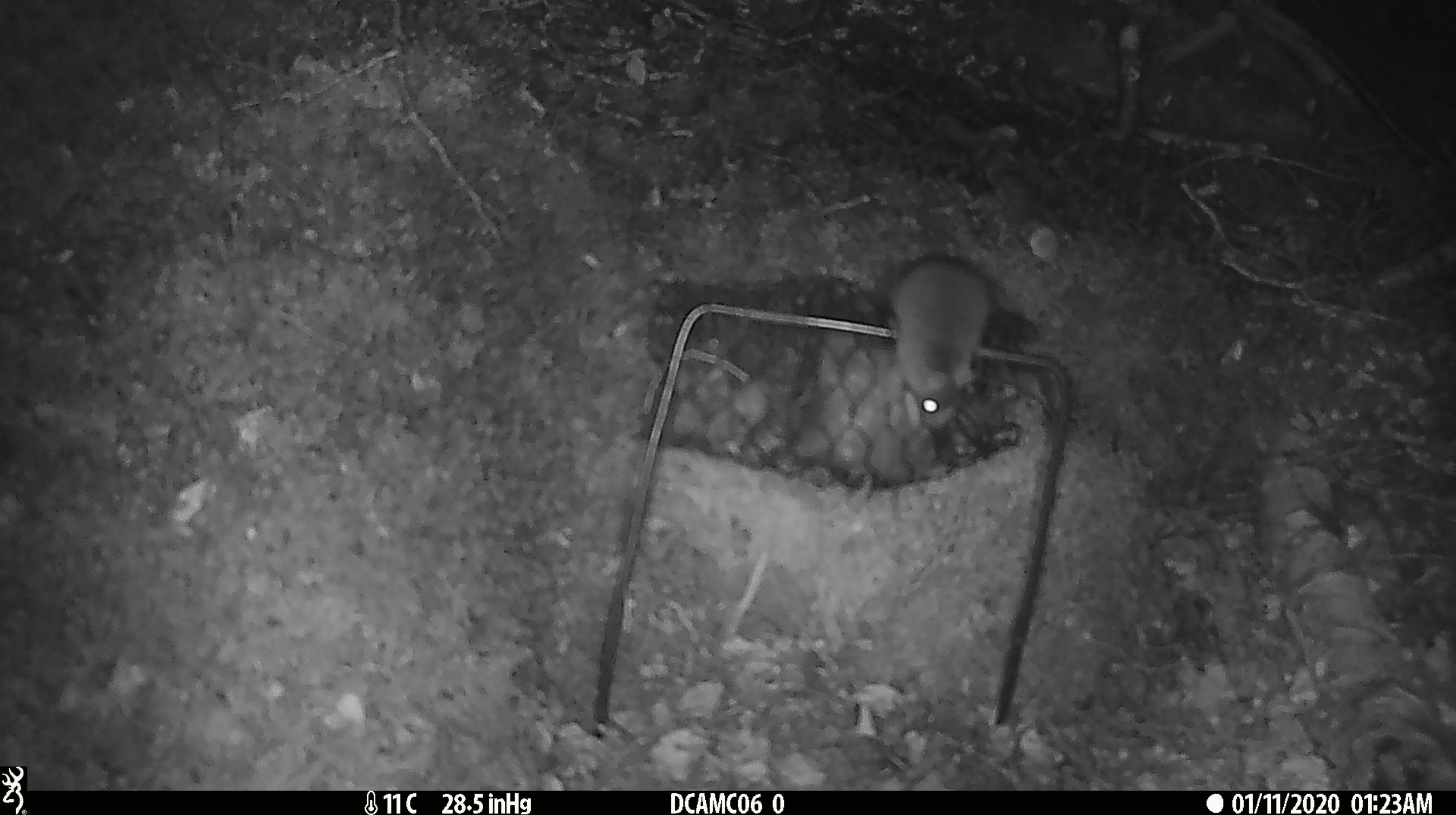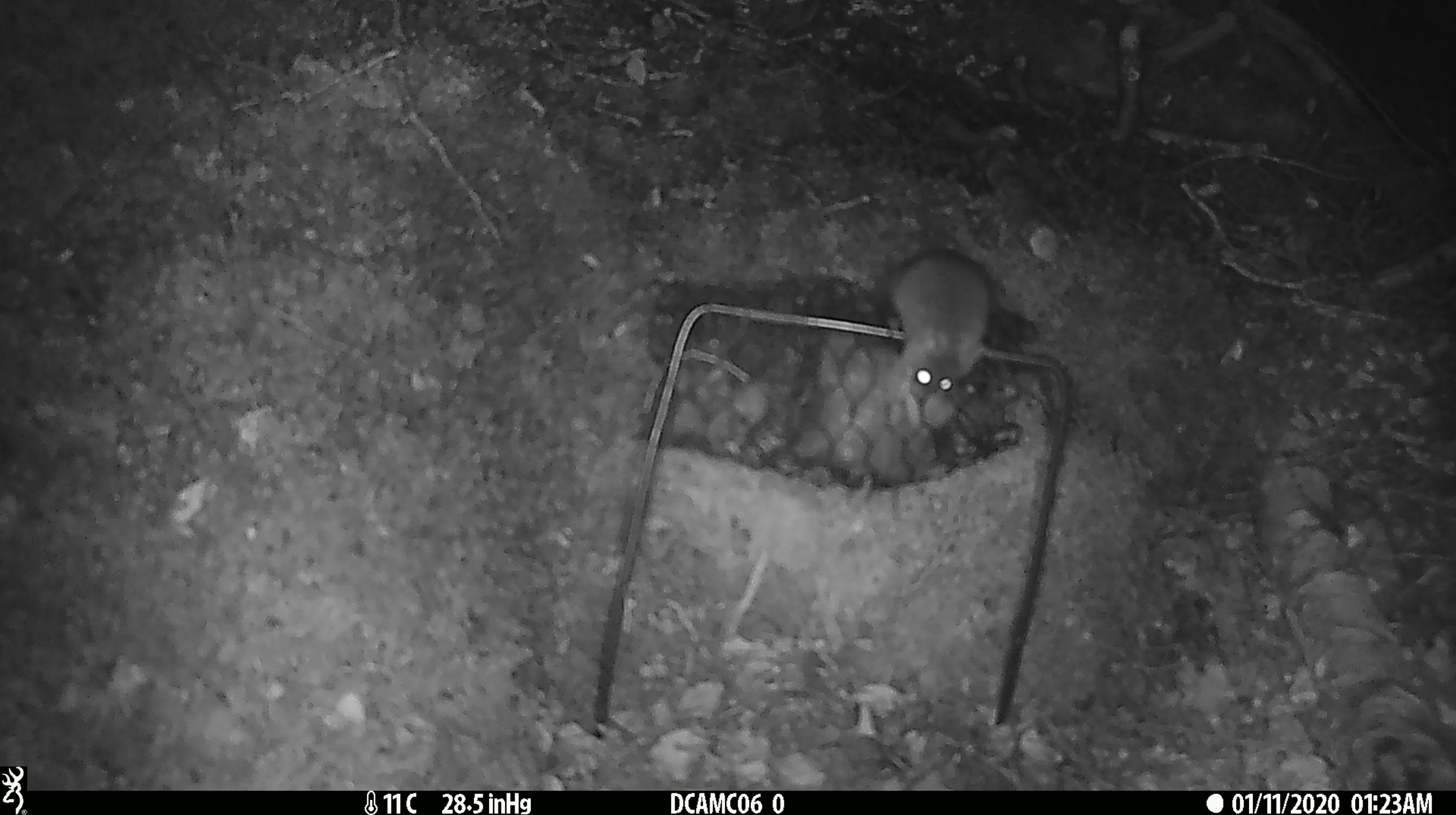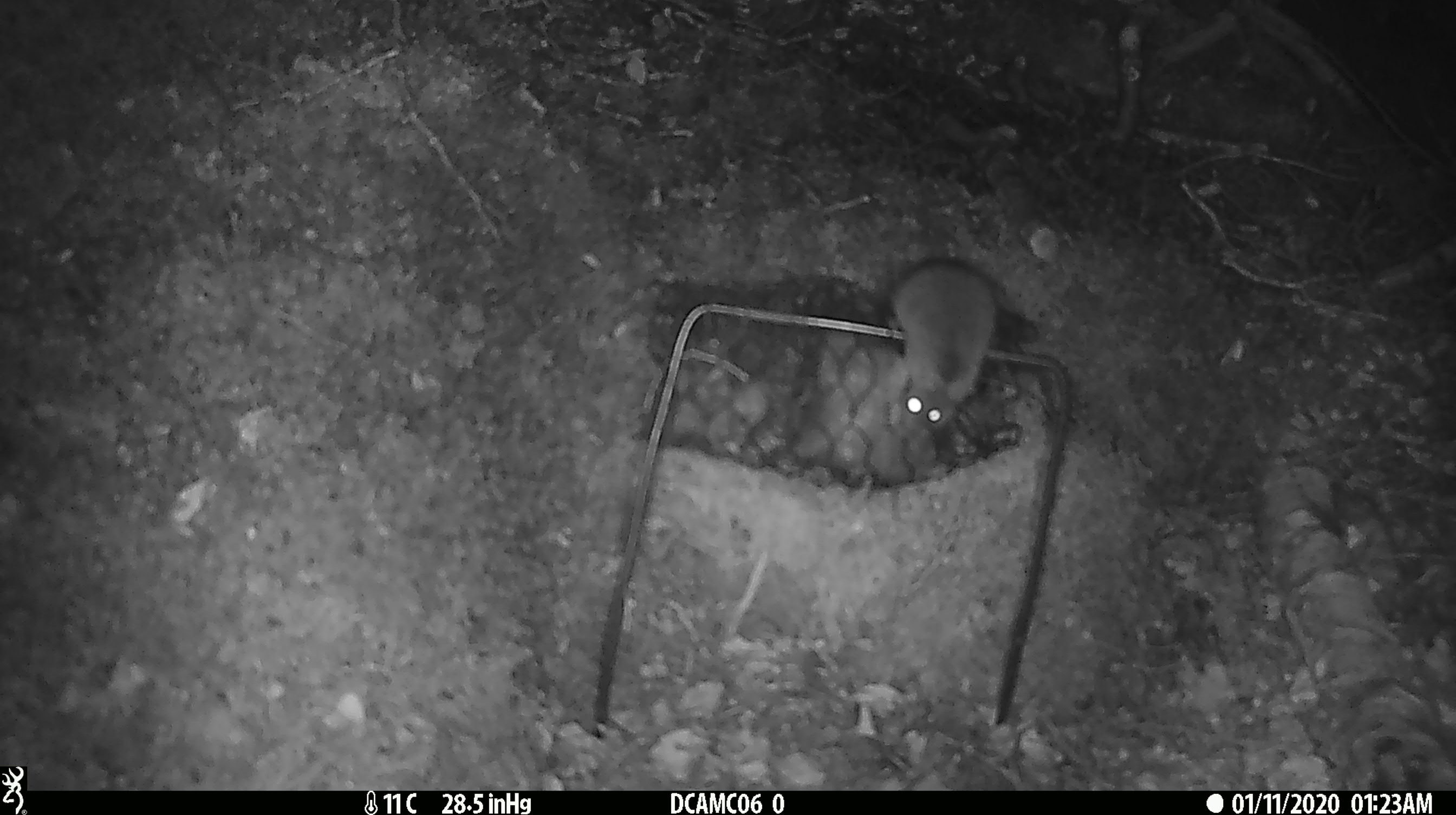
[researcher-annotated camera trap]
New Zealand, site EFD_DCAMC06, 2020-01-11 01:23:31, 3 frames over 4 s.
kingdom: Animalia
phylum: Chordata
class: Mammalia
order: Rodentia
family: Muridae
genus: Mus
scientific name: Mus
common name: mouse